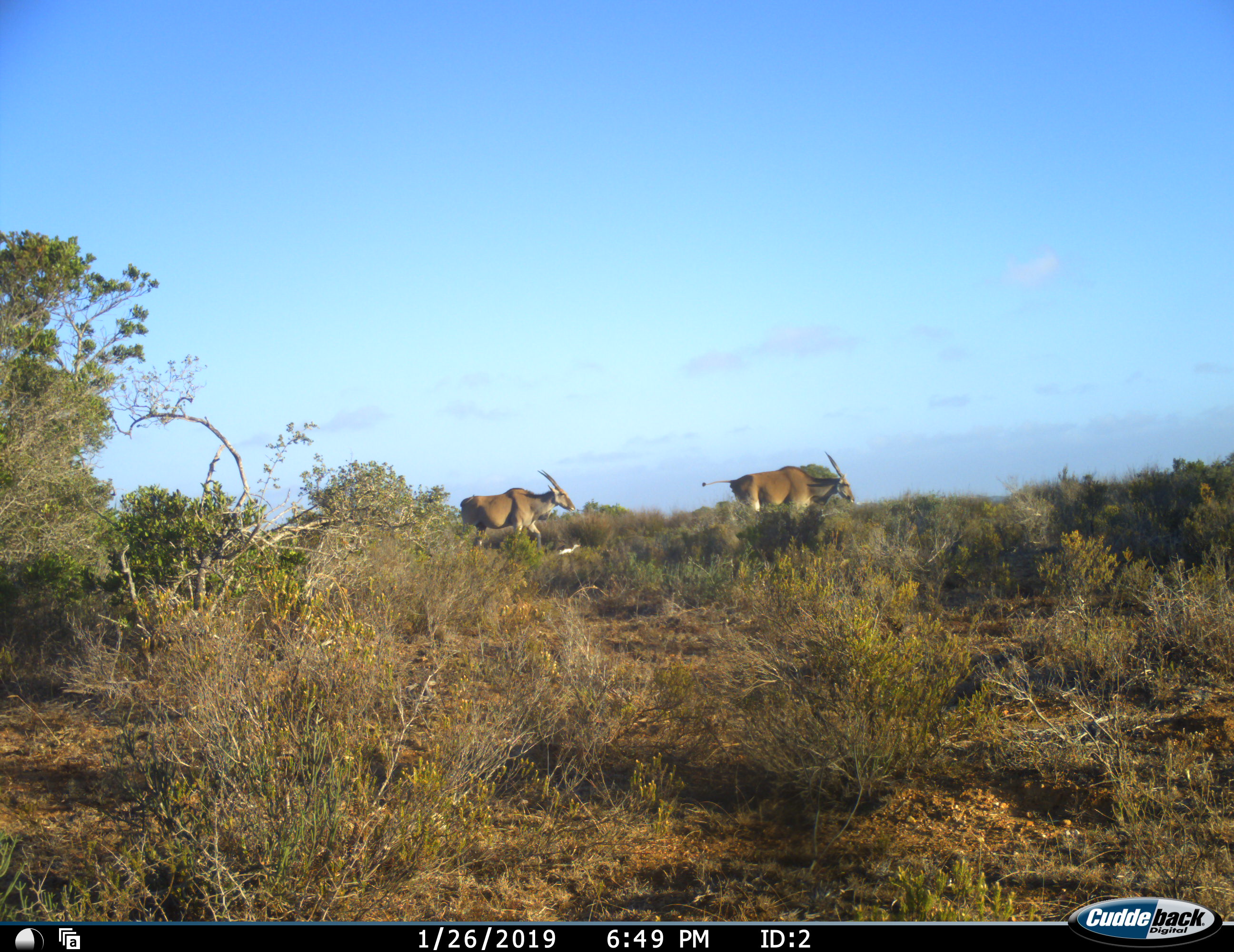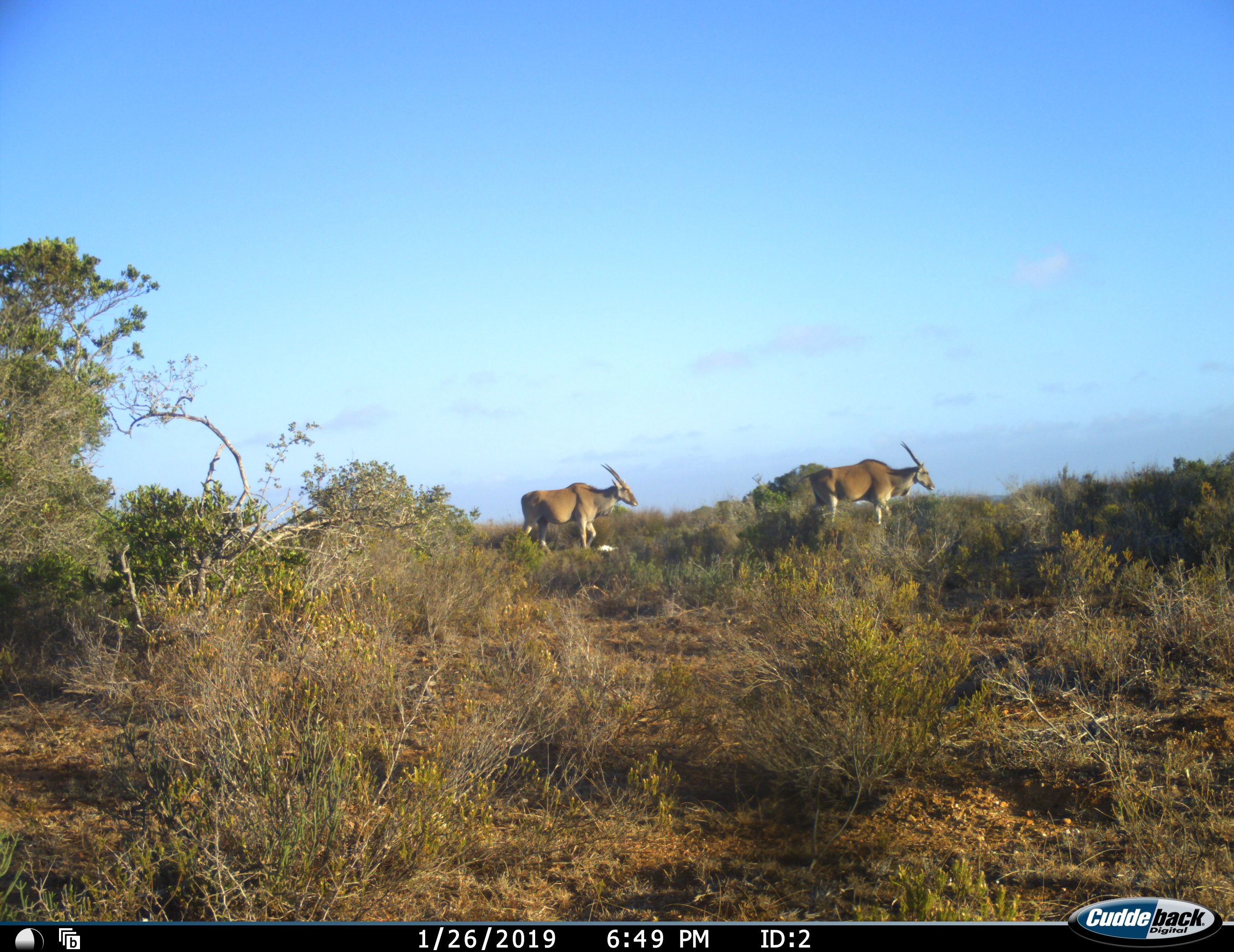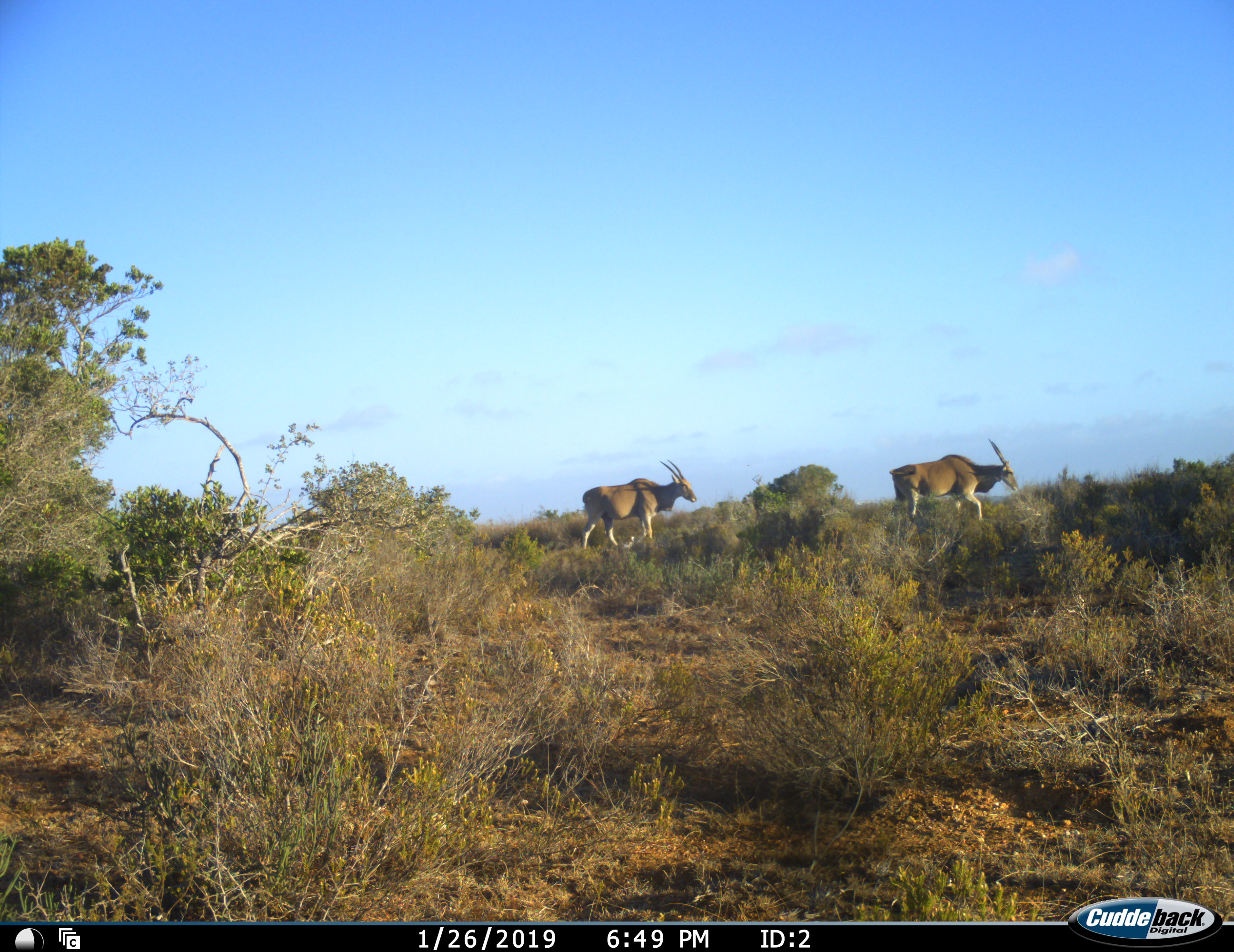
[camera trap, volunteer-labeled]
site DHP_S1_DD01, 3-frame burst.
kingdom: Animalia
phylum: Chordata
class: Mammalia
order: Artiodactyla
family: Bovidae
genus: Tragelaphus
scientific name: Tragelaphus oryx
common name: eland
Eland (Tragelaphus oryx), count 2. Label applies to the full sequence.